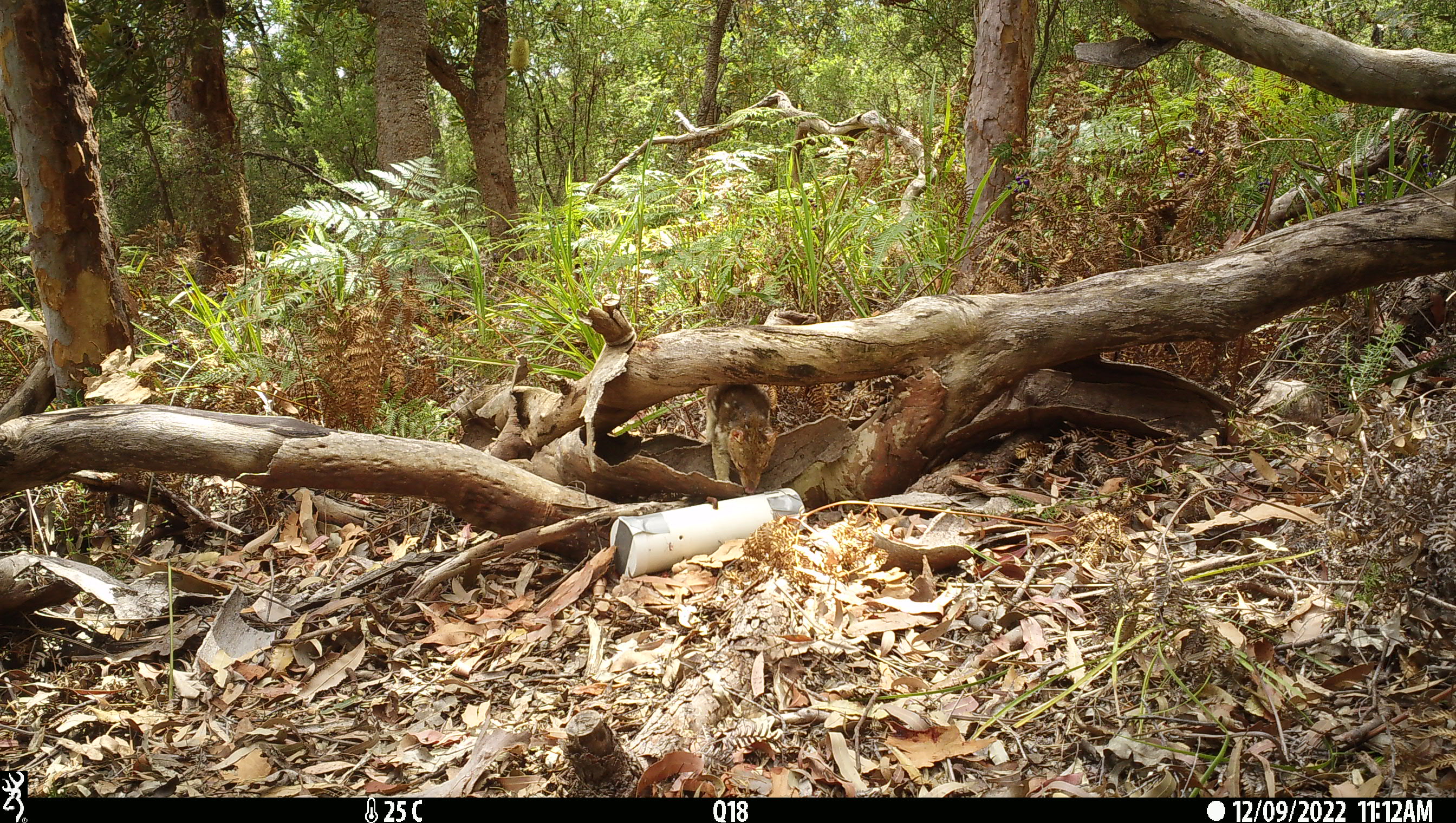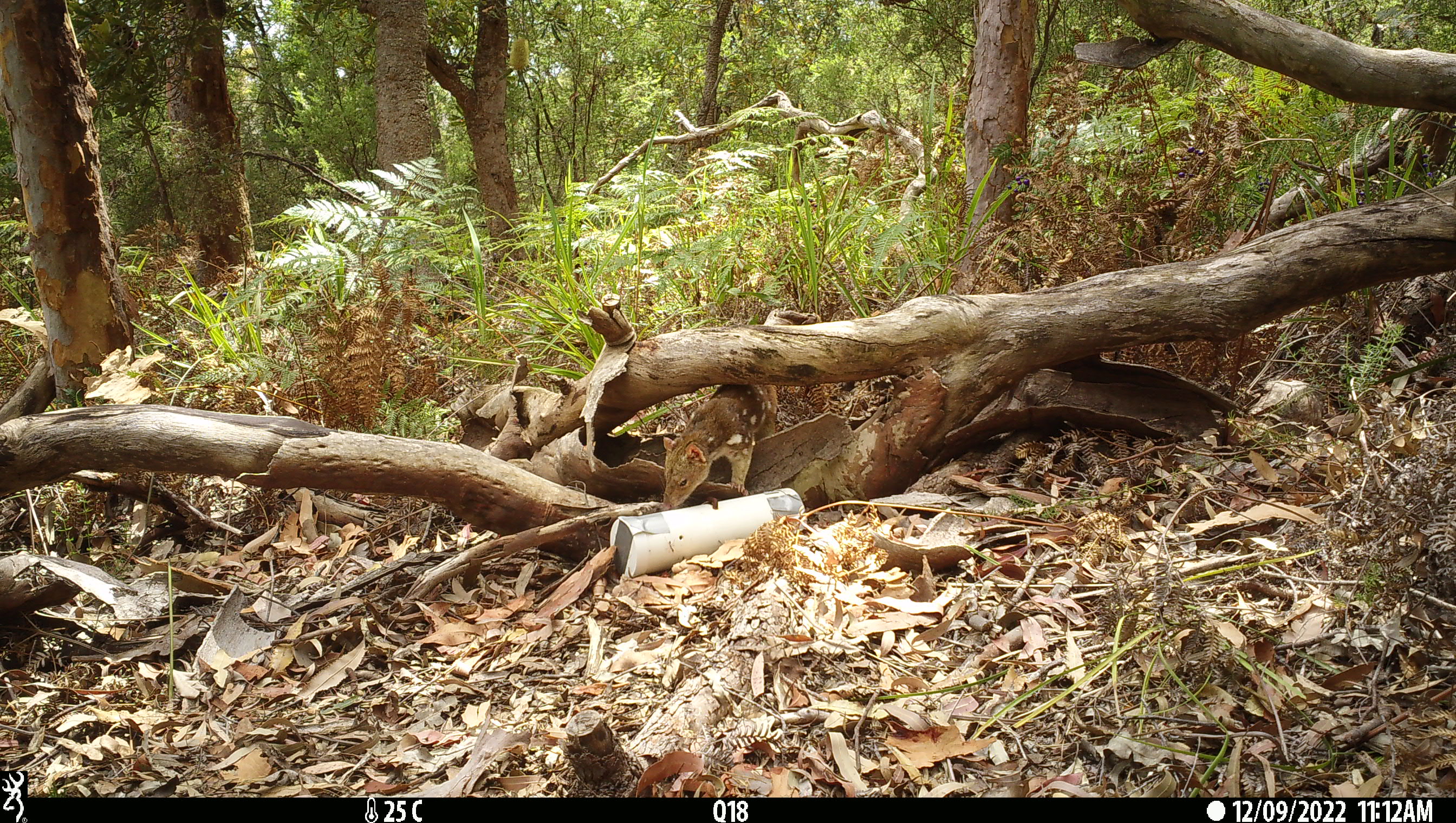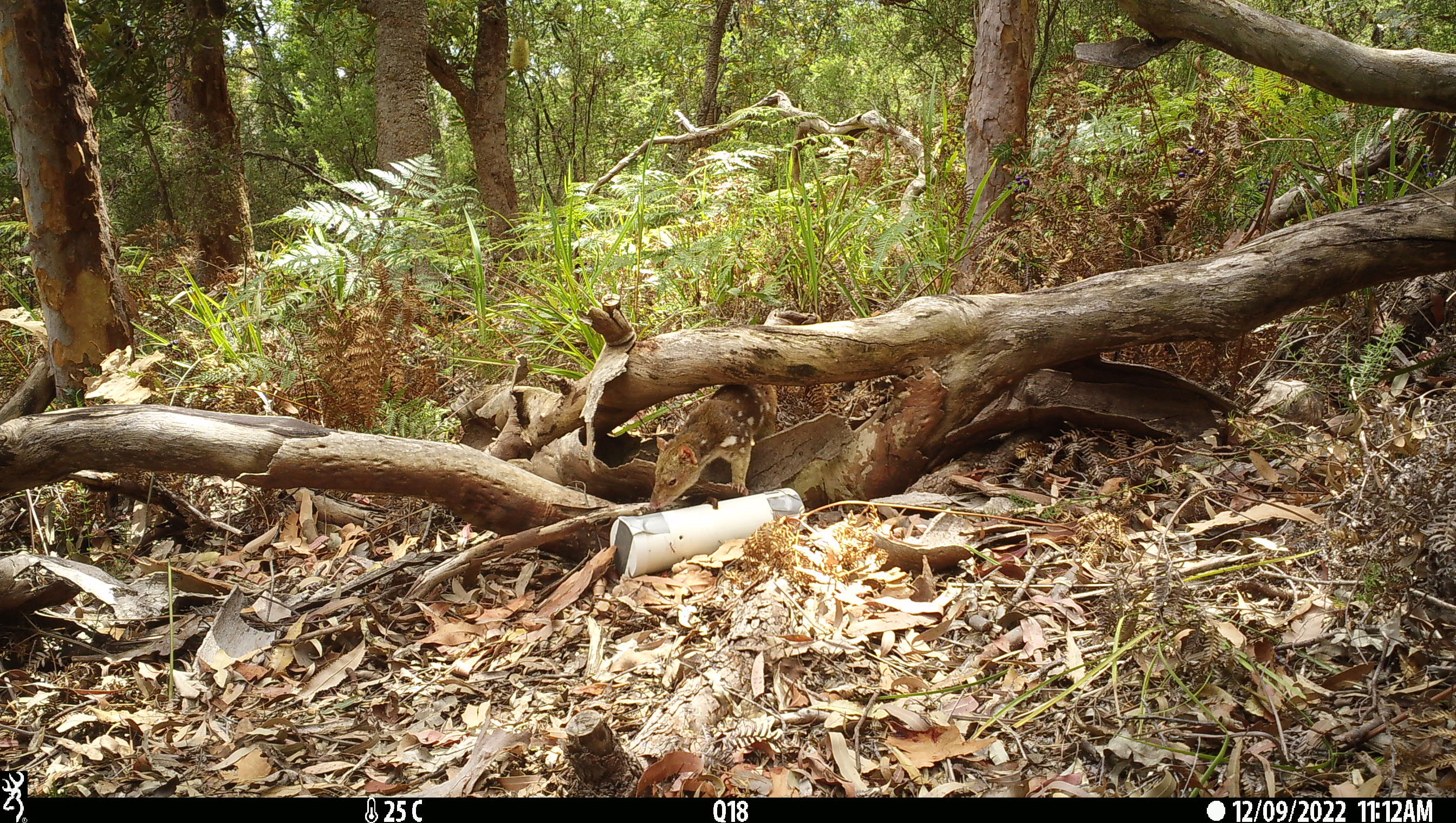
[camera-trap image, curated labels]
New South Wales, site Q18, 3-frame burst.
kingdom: Animalia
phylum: Chordata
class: Mammalia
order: Dasyuromorphia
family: Dasyuridae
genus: Dasyurus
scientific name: Dasyurus maculatus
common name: spotted-tailed quoll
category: quoll